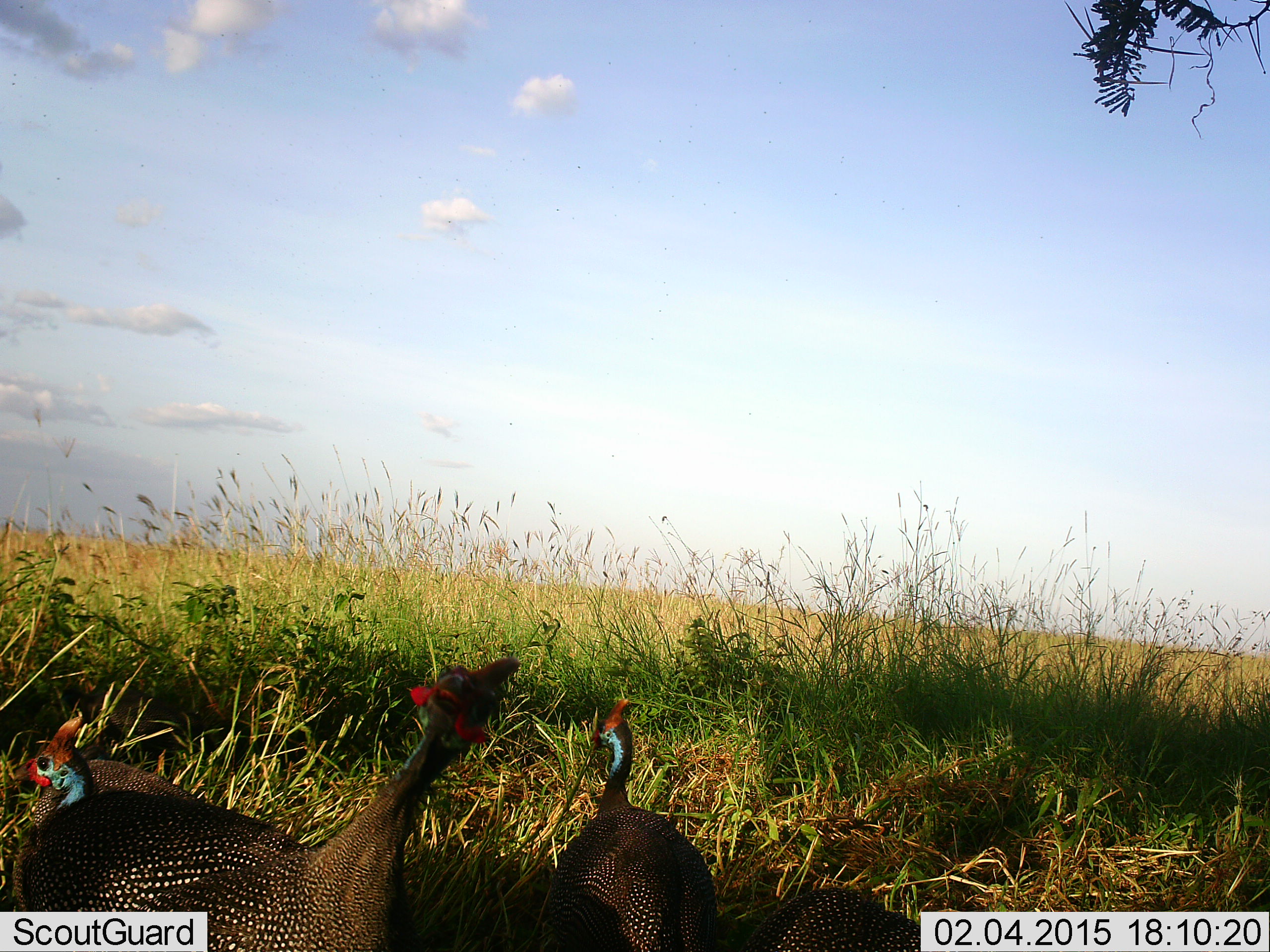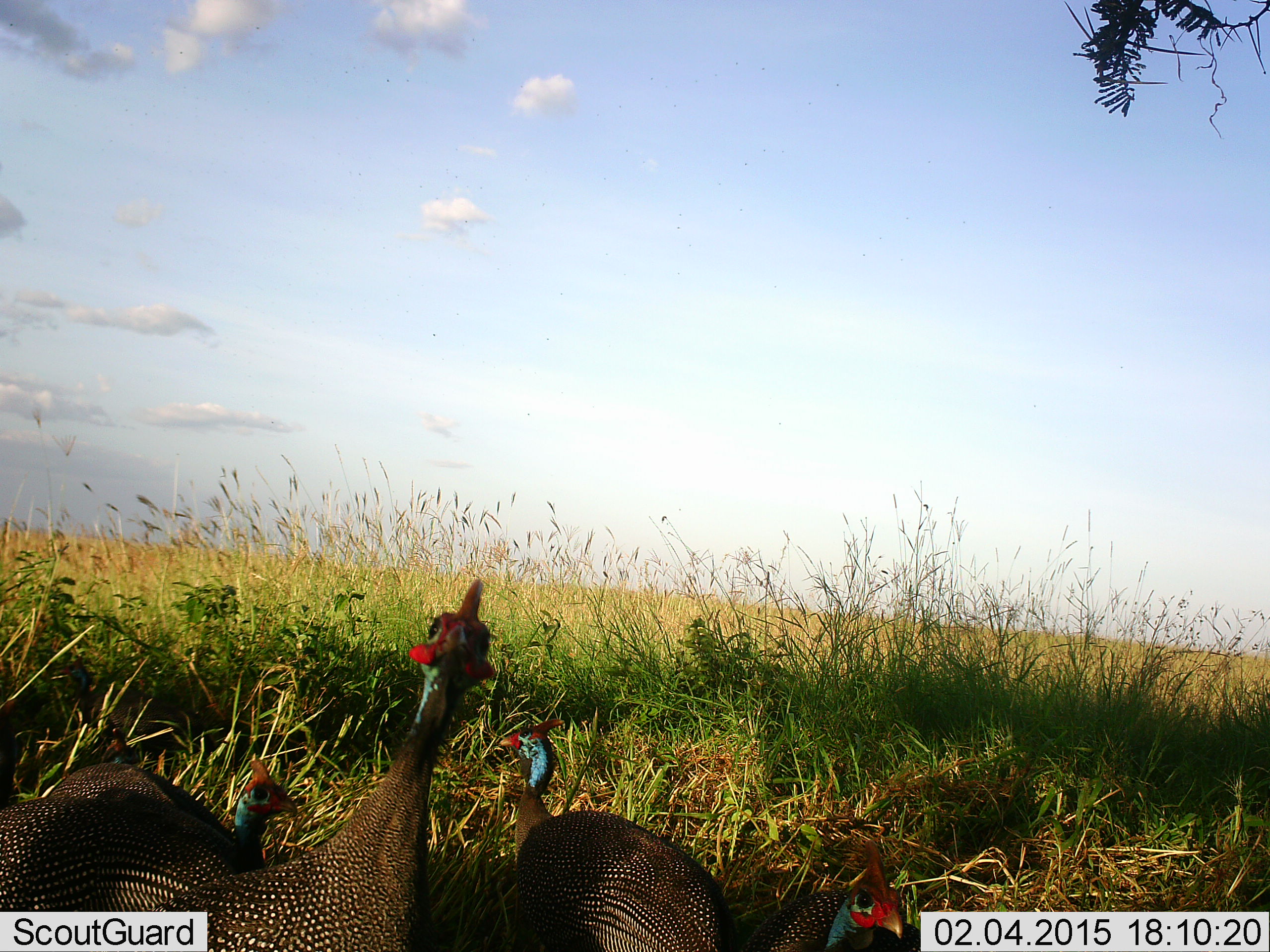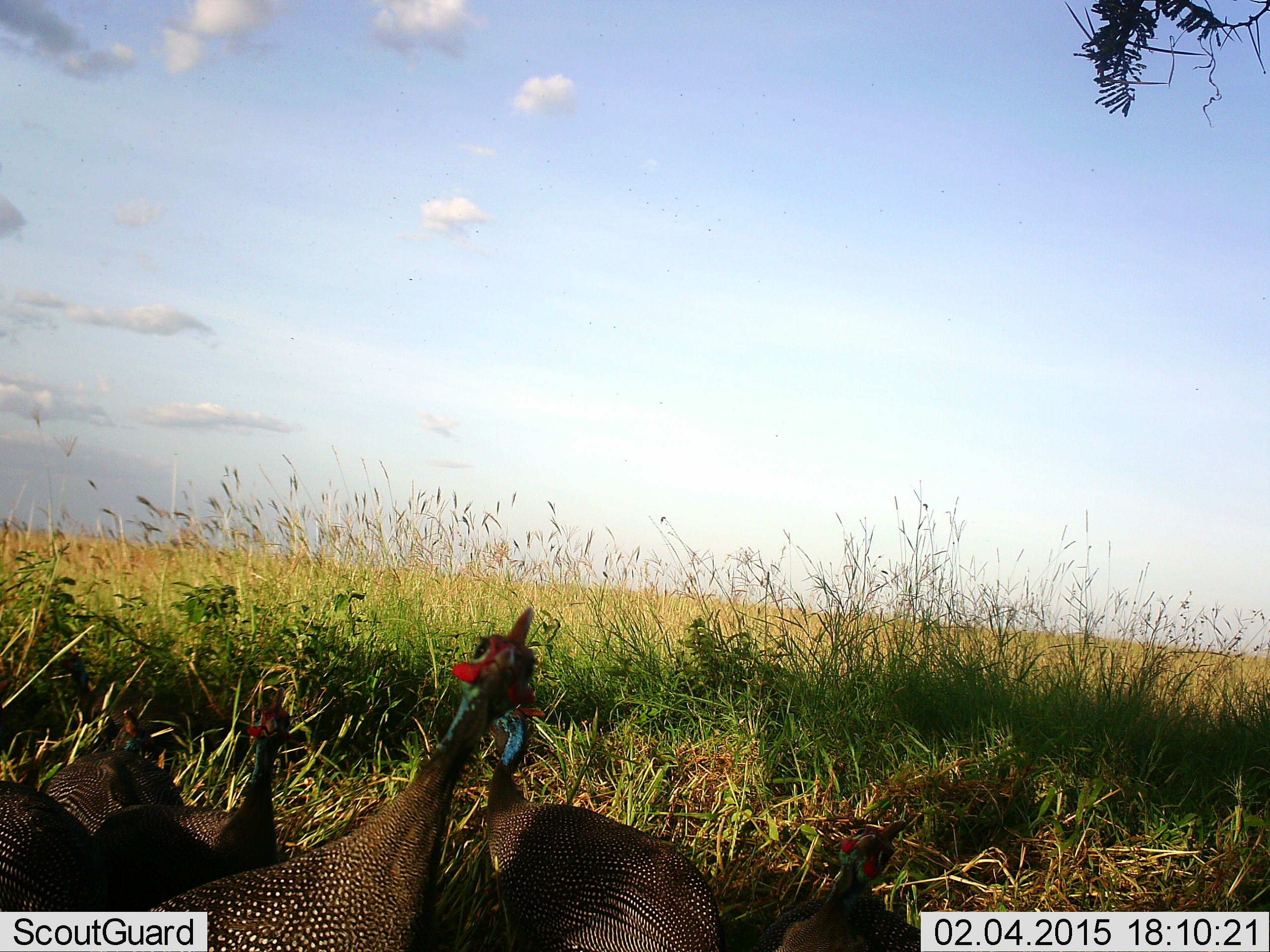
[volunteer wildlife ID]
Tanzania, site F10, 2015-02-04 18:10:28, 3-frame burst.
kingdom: Animalia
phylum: Chordata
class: Aves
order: Galliformes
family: Numididae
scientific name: Numididae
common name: guinea fowl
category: guineafowl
Guineafowl (guinea fowl) (Numididae), count 4. Behavior (volunteer vote fractions): standing 50%, resting 10%, moving 40%, interacting 30%. Young present (vote fraction): 0%. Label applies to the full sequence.